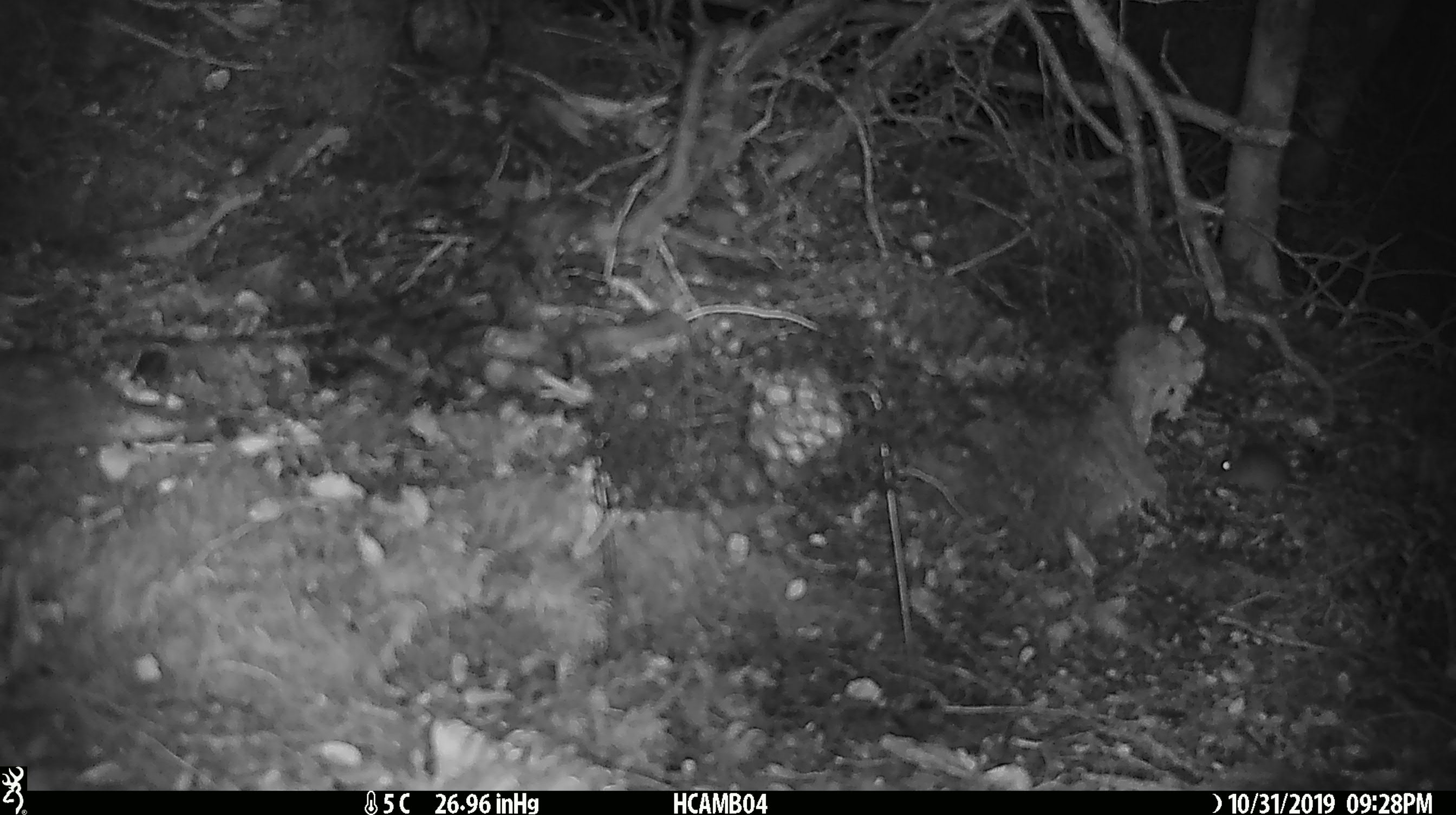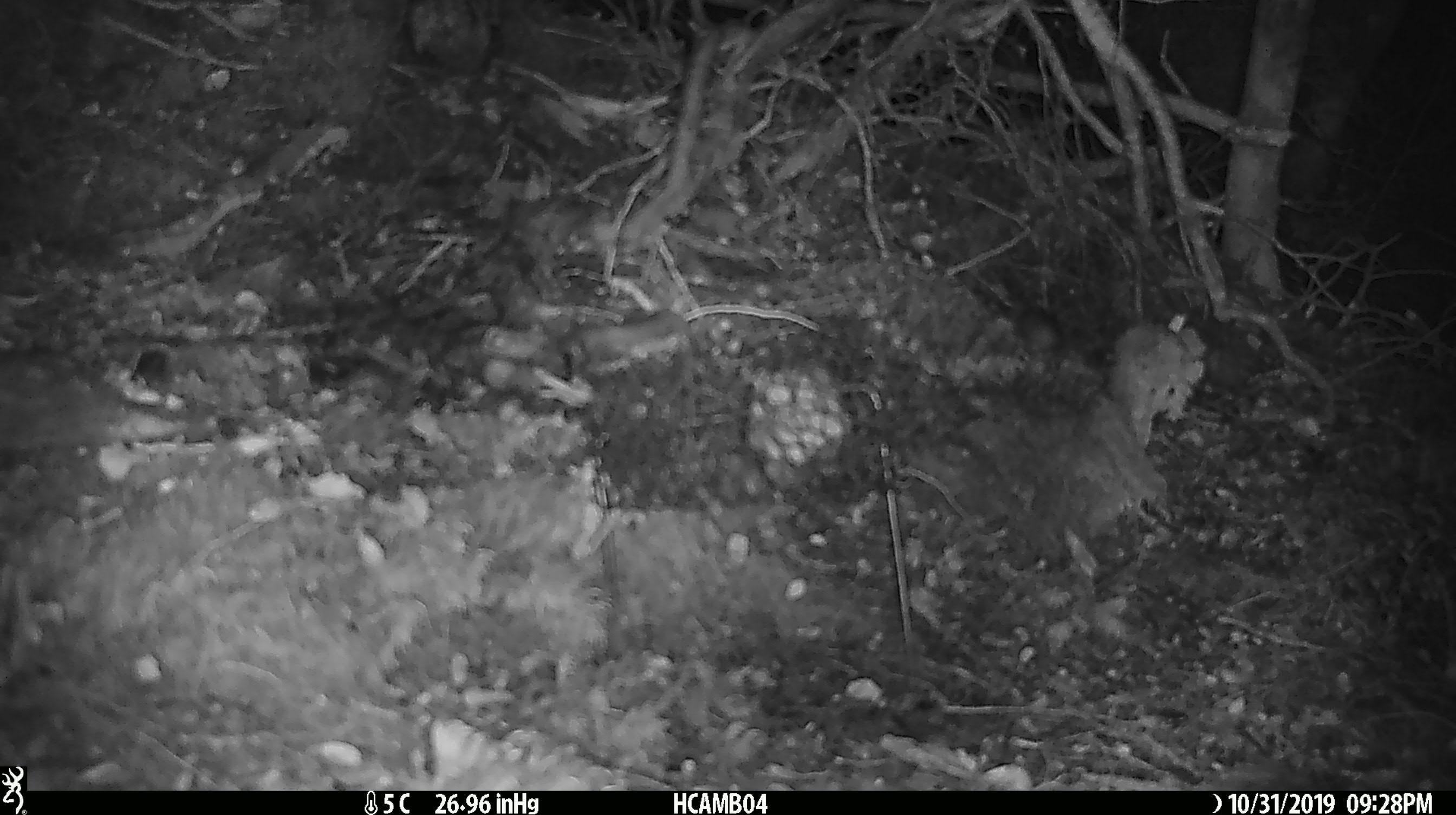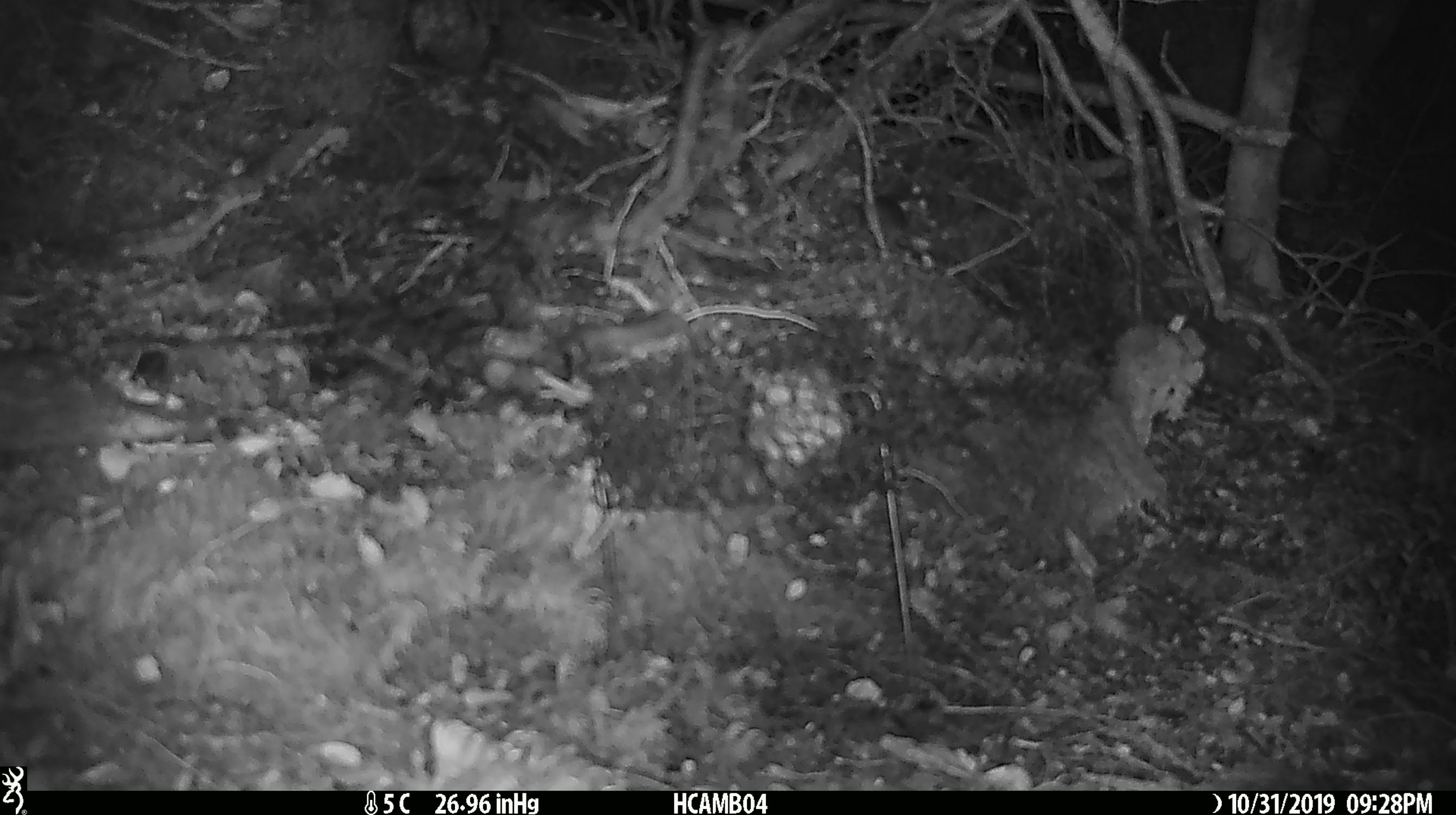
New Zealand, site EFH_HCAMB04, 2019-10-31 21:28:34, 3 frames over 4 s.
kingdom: Animalia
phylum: Chordata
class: Mammalia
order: Rodentia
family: Muridae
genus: Mus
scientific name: Mus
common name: mouse